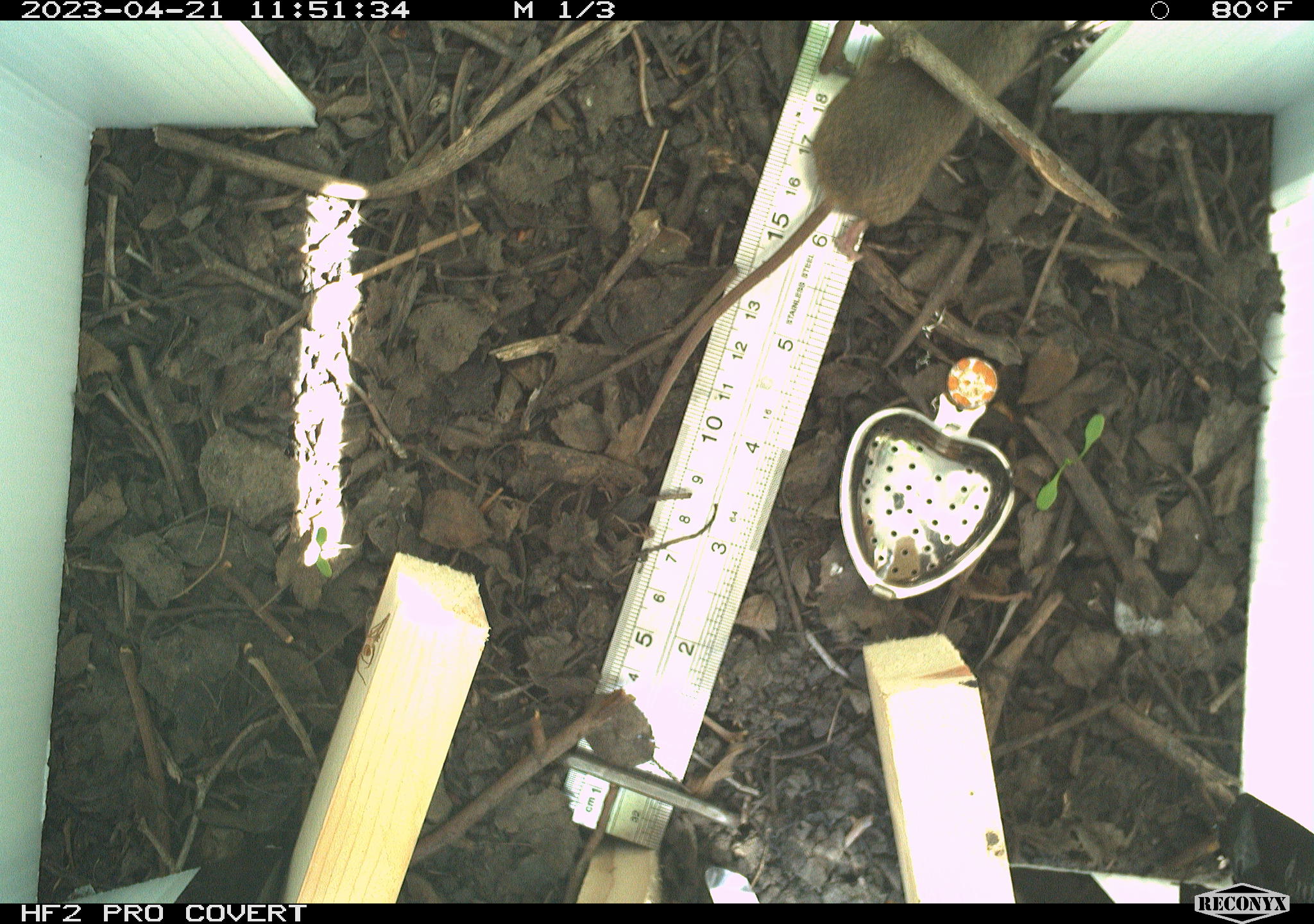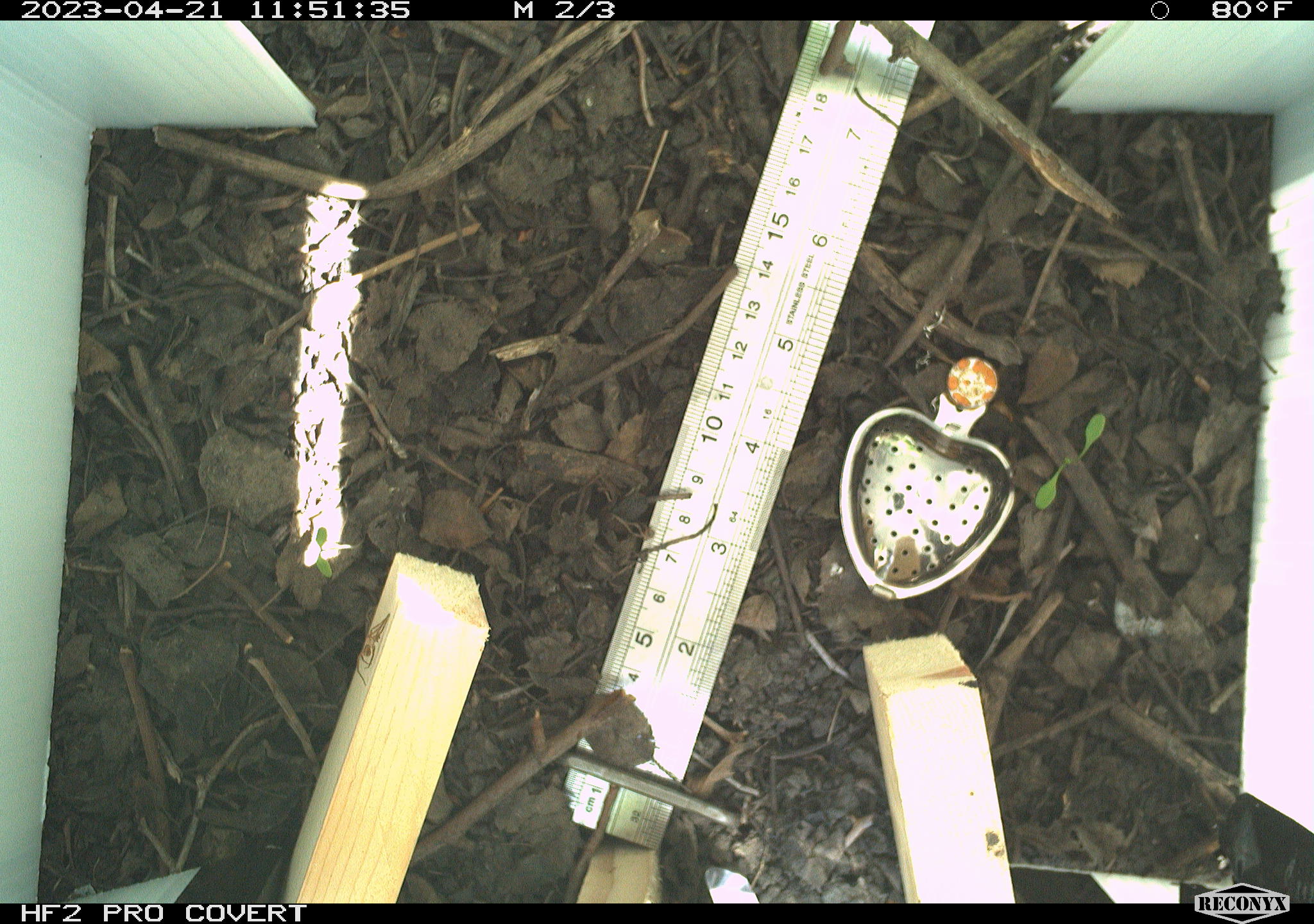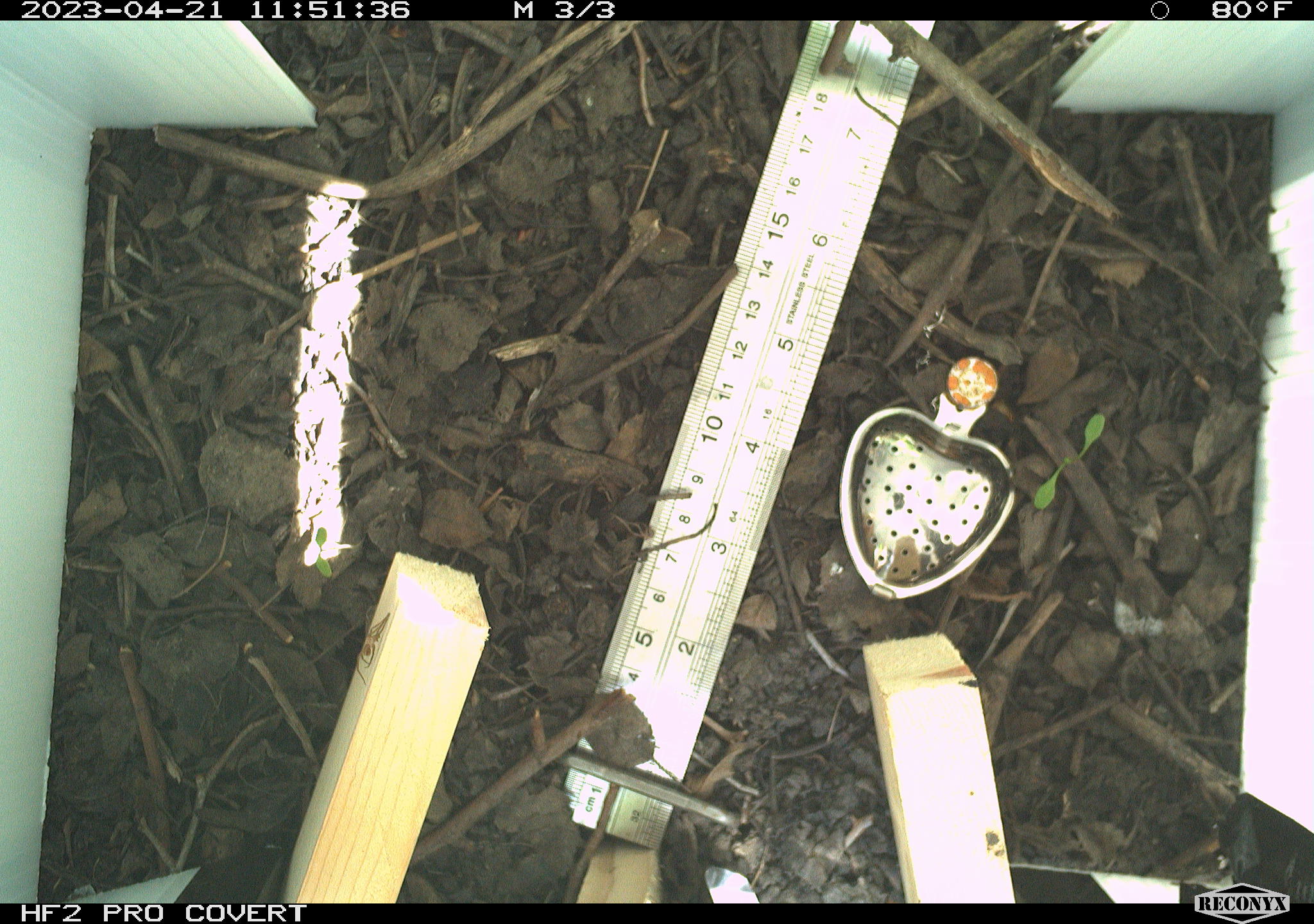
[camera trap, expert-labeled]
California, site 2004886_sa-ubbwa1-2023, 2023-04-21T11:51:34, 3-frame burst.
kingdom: Animalia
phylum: Chordata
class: Mammalia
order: Rodentia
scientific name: Rodentia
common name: mouse species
Mouse species (Rodentia).